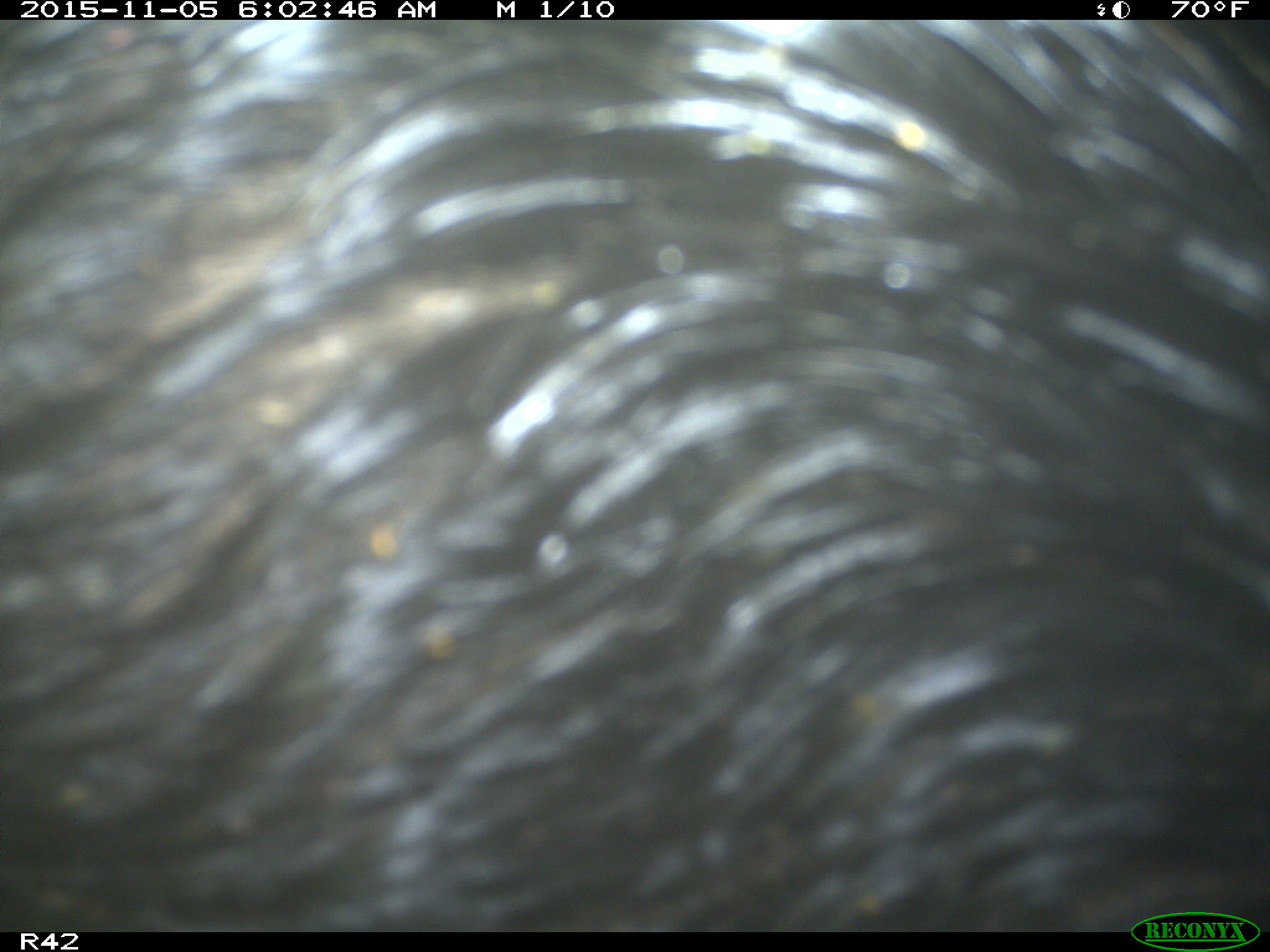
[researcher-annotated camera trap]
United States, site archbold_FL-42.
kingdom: Animalia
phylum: Chordata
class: Mammalia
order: Artiodactyla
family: Suidae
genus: Sus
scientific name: Sus scrofa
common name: wild boar